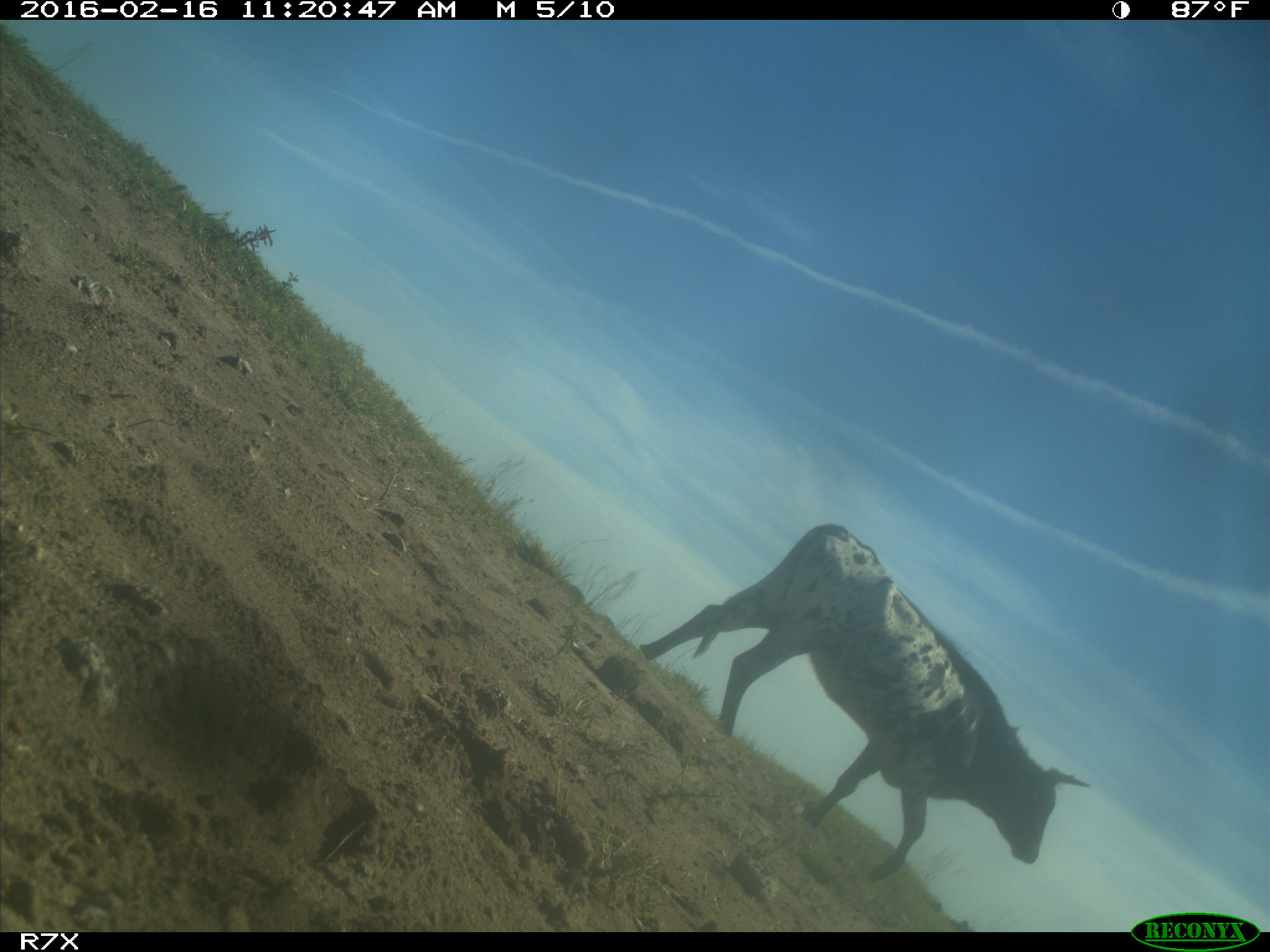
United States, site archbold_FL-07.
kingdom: Animalia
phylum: Chordata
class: Mammalia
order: Artiodactyla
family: Bovidae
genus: Bos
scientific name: Bos taurus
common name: domestic cow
Bos taurus (domestic cow).